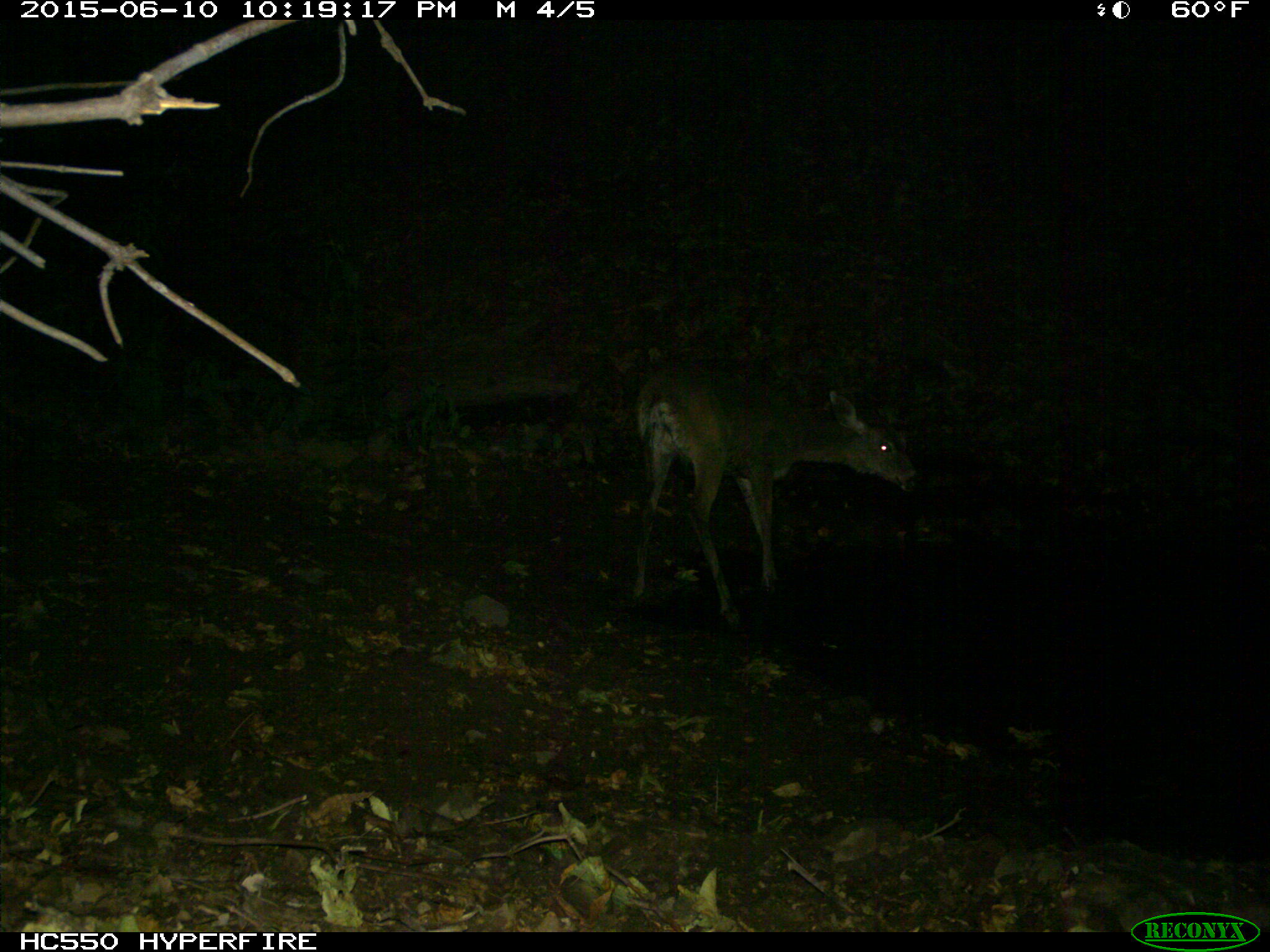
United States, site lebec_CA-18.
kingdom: Animalia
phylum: Chordata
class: Mammalia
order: Artiodactyla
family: Cervidae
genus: Odocoileus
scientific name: Odocoileus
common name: deer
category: unidentified deer